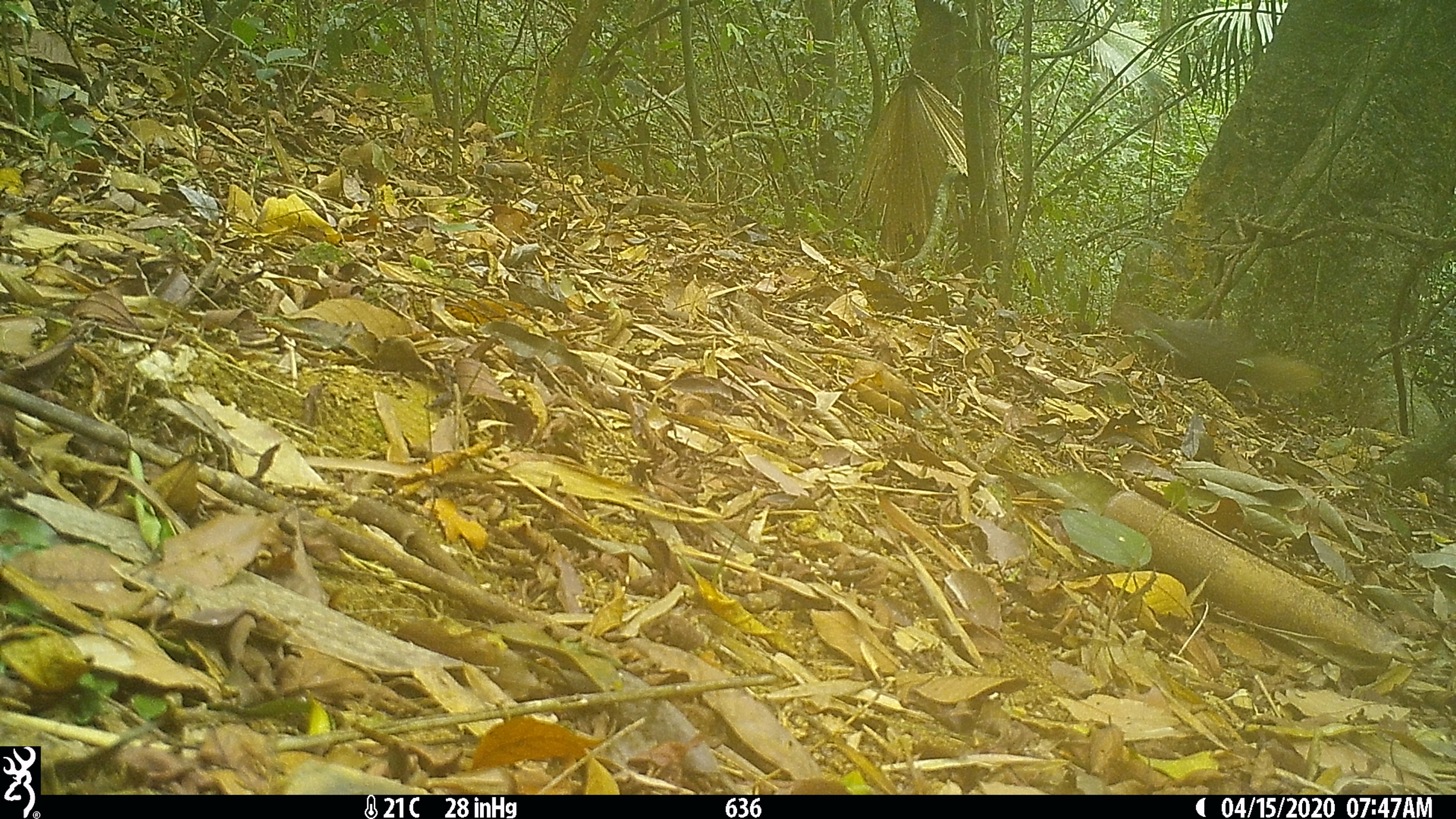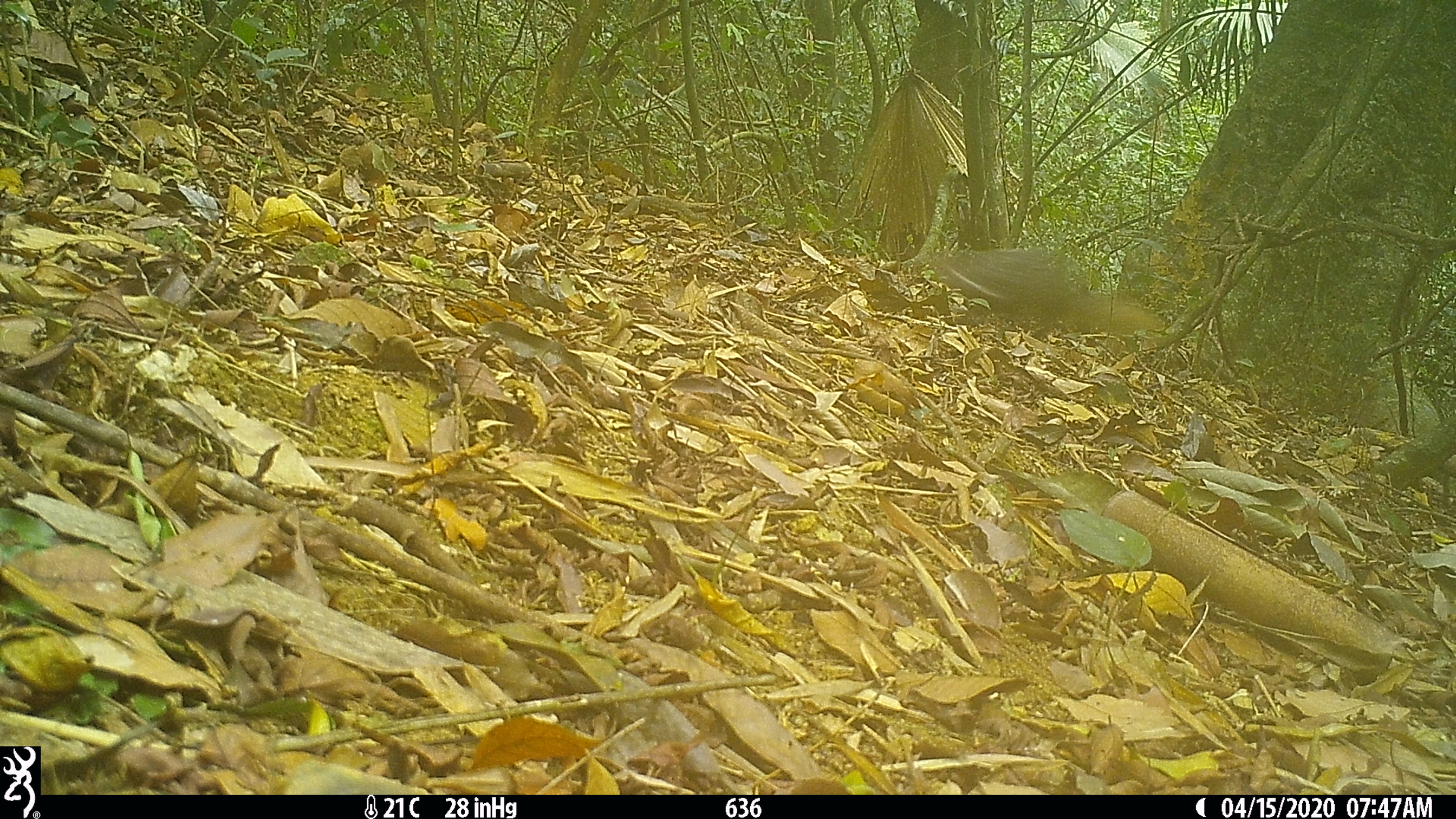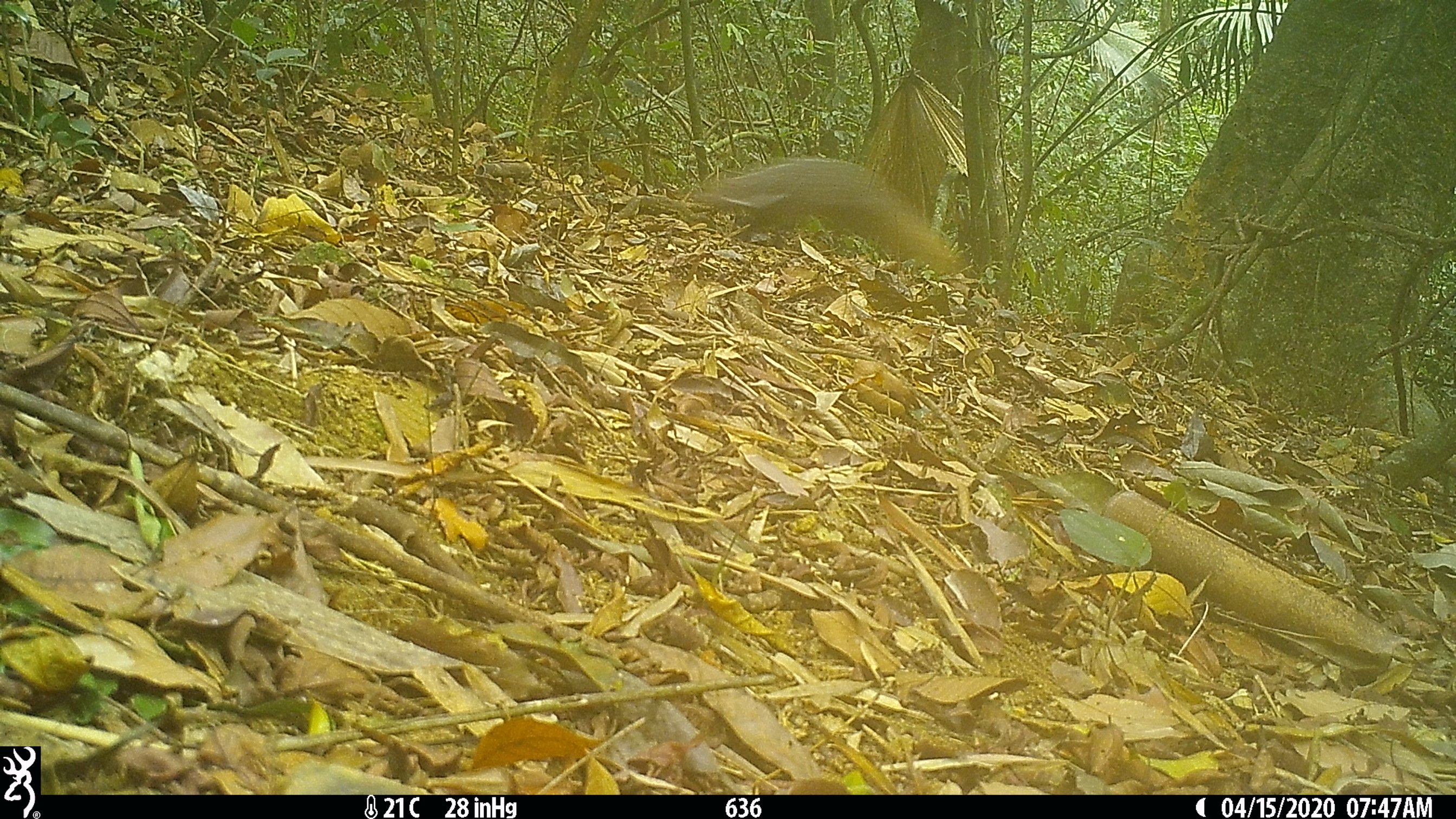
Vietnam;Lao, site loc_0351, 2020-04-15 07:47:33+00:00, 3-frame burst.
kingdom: Animalia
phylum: Chordata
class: Mammalia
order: Carnivora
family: Herpestidae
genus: Urva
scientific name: Urva urva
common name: crab-eating mongoose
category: crab eating mongoose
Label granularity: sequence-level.